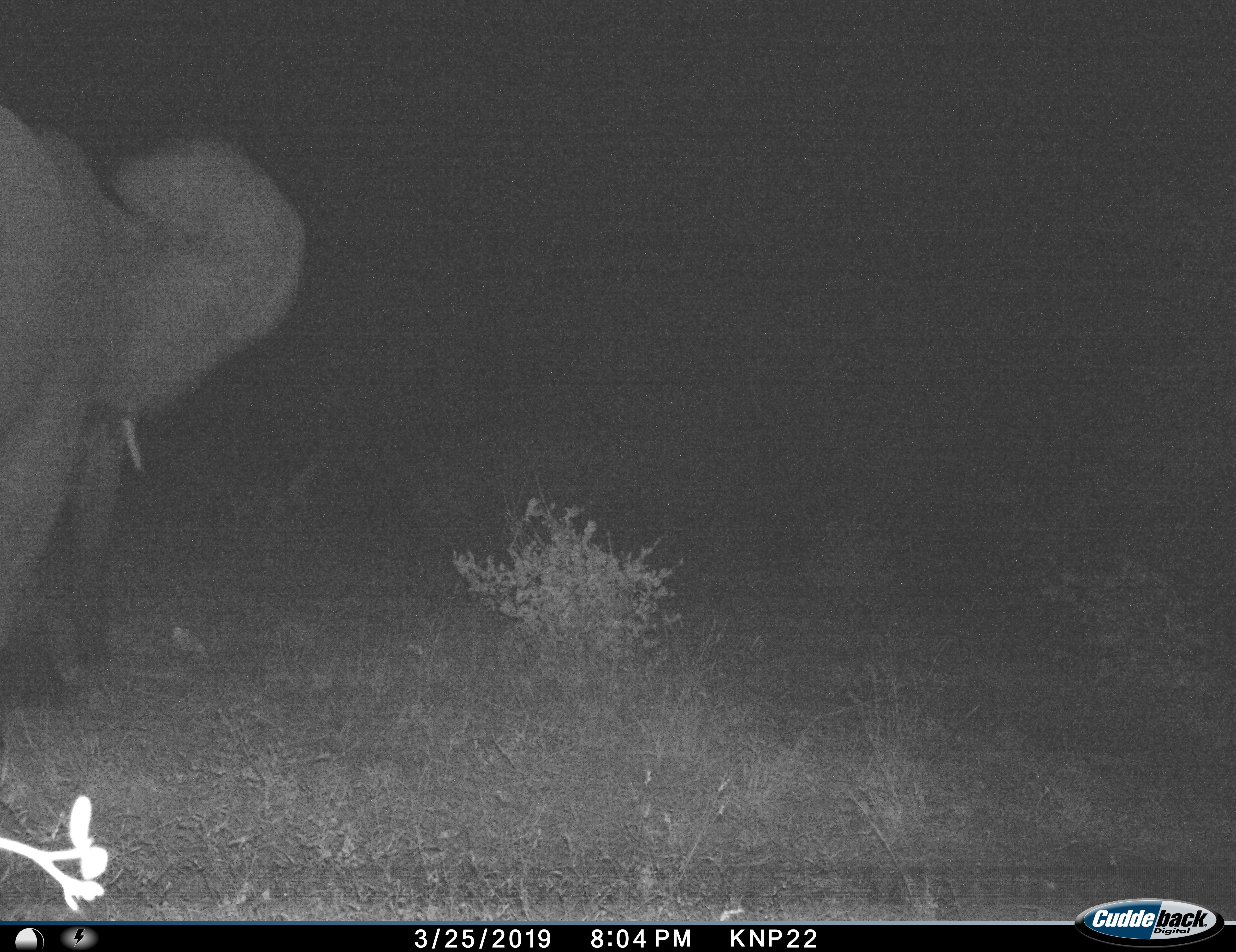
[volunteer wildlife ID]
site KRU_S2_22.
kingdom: Animalia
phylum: Chordata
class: Mammalia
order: Proboscidea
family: Elephantidae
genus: Loxodonta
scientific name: Loxodonta africana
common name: african bush elephant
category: elephant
Elephant (african bush elephant) (Loxodonta africana), count 1. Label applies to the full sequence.